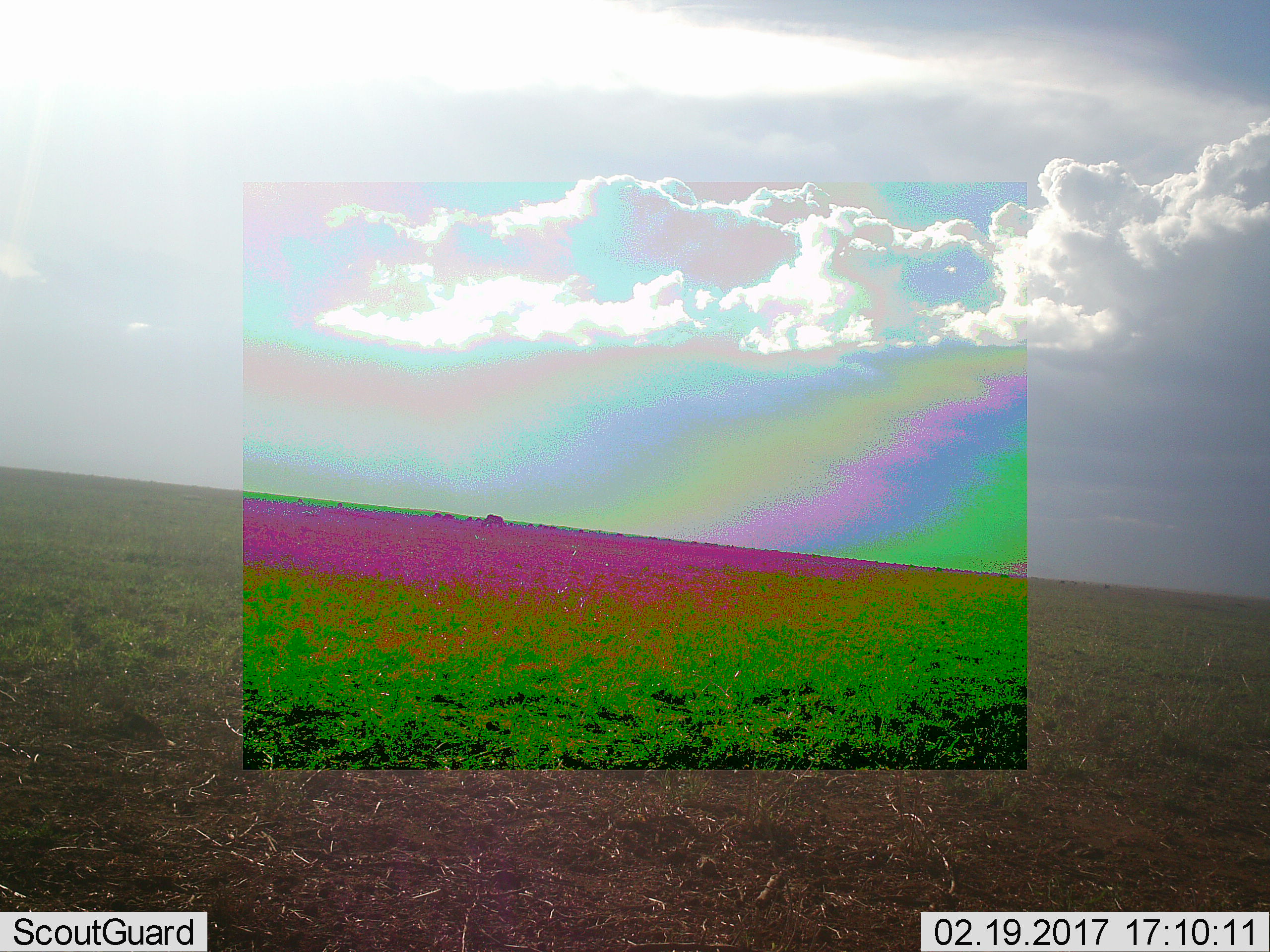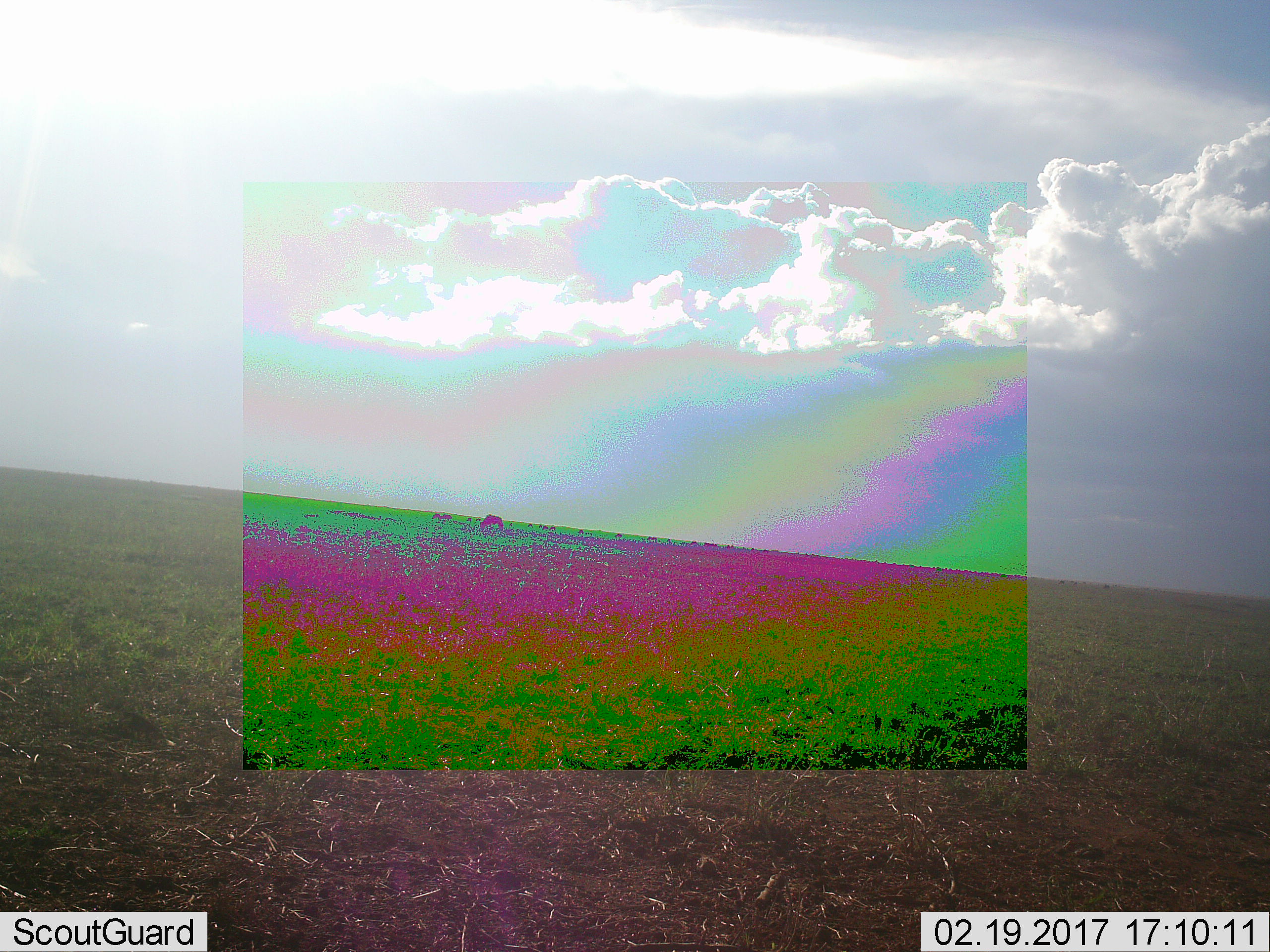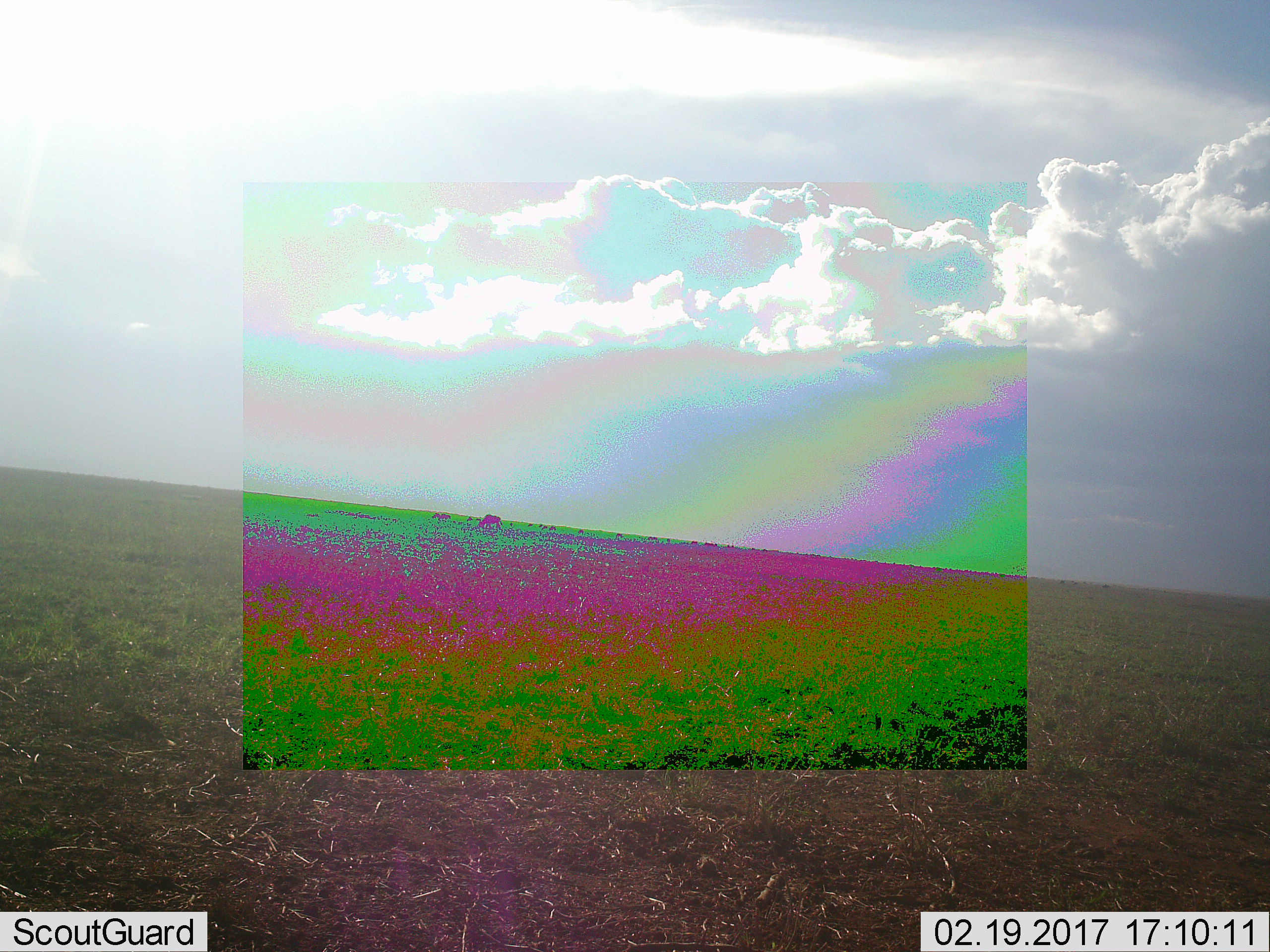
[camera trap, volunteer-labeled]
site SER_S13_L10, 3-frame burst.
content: unidentified animal